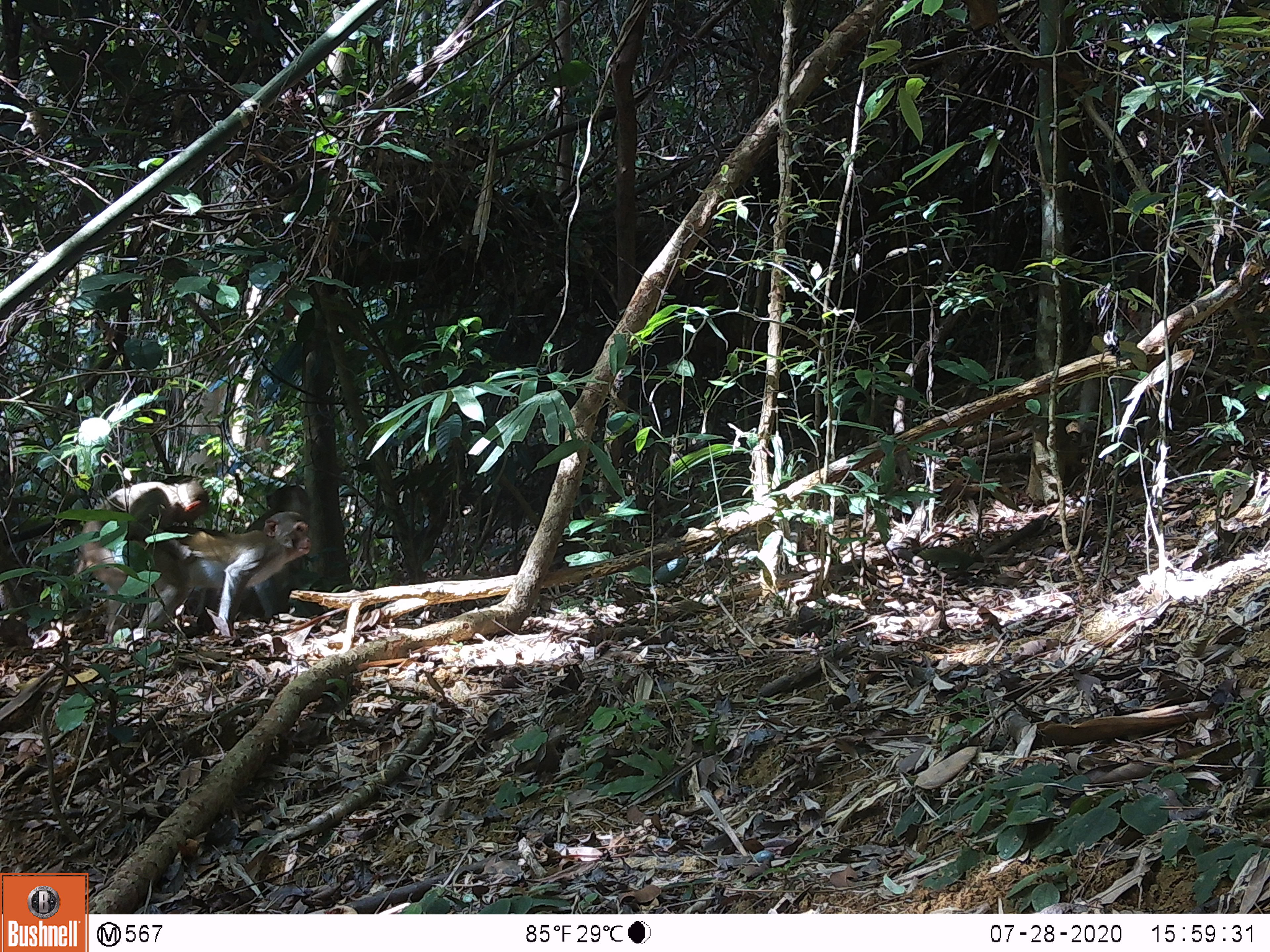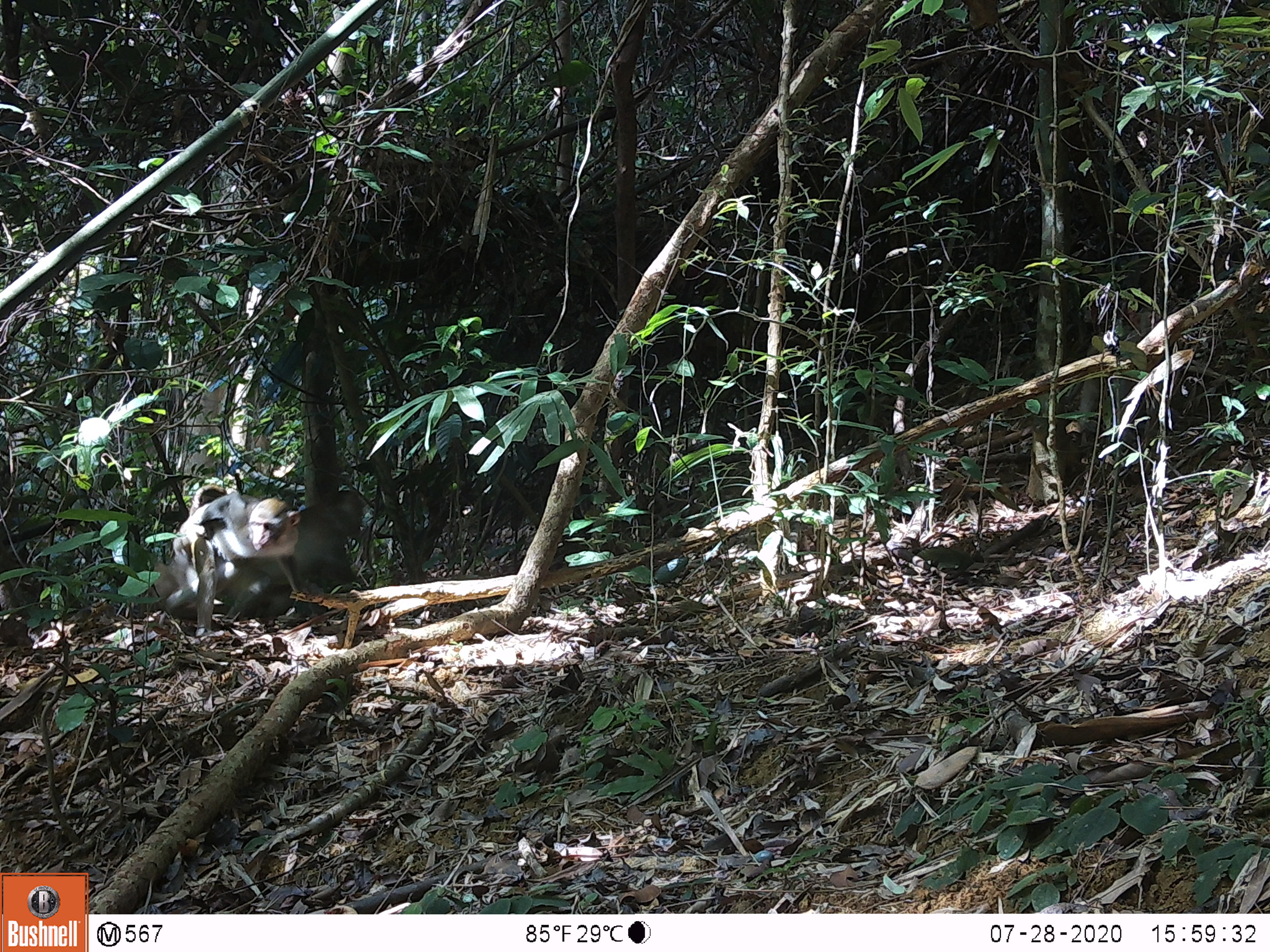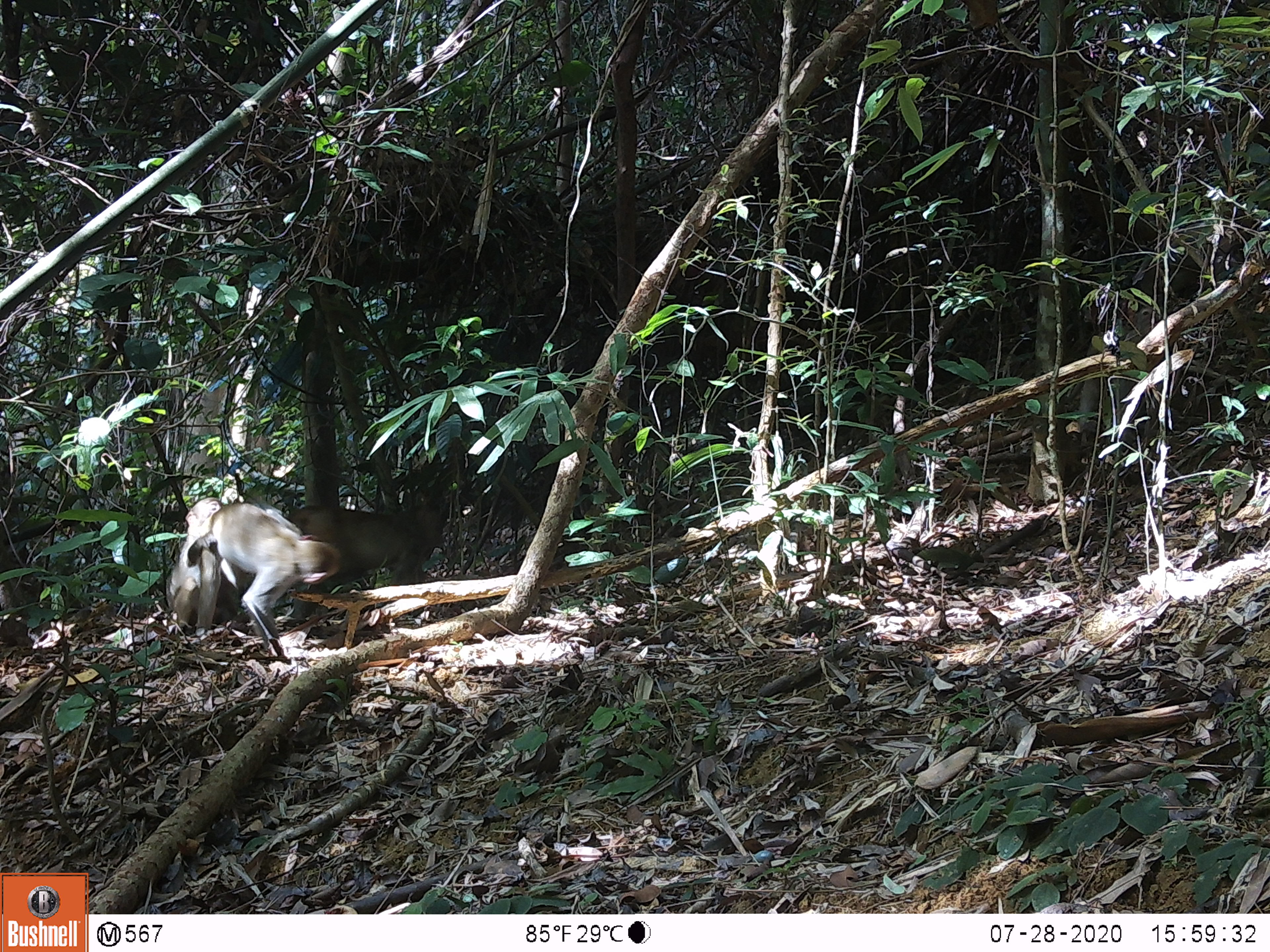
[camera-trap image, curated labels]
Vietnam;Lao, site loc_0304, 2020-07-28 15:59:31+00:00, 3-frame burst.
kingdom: Animalia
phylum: Chordata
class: Mammalia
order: Primates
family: Cercopithecidae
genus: Macaca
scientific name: Macaca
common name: macaques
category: assam or rhesus macaque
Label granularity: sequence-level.